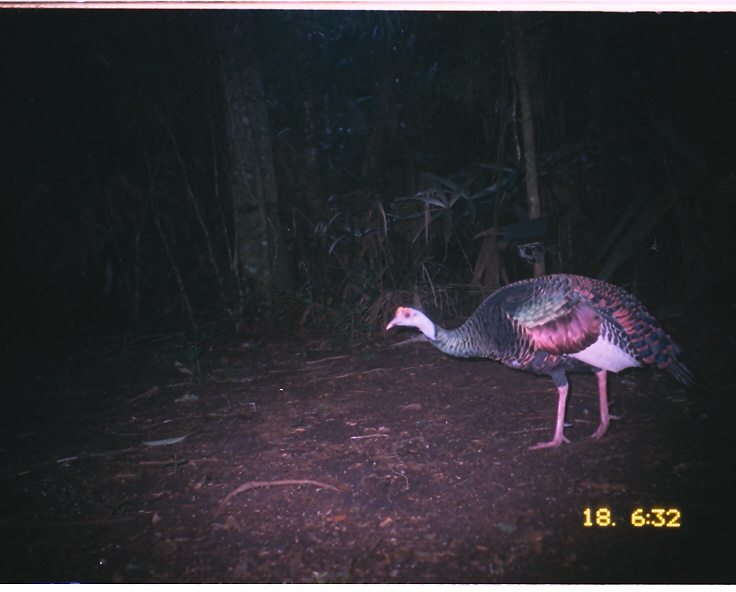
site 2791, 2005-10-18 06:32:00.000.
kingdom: Animalia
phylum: Chordata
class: Aves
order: Galliformes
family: Phasianidae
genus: Meleagris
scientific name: Meleagris ocellata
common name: ocellated turkey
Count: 1.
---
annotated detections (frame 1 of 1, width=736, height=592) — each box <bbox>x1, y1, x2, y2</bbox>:
meleagris ocellata: <bbox>384, 273, 719, 449</bbox>